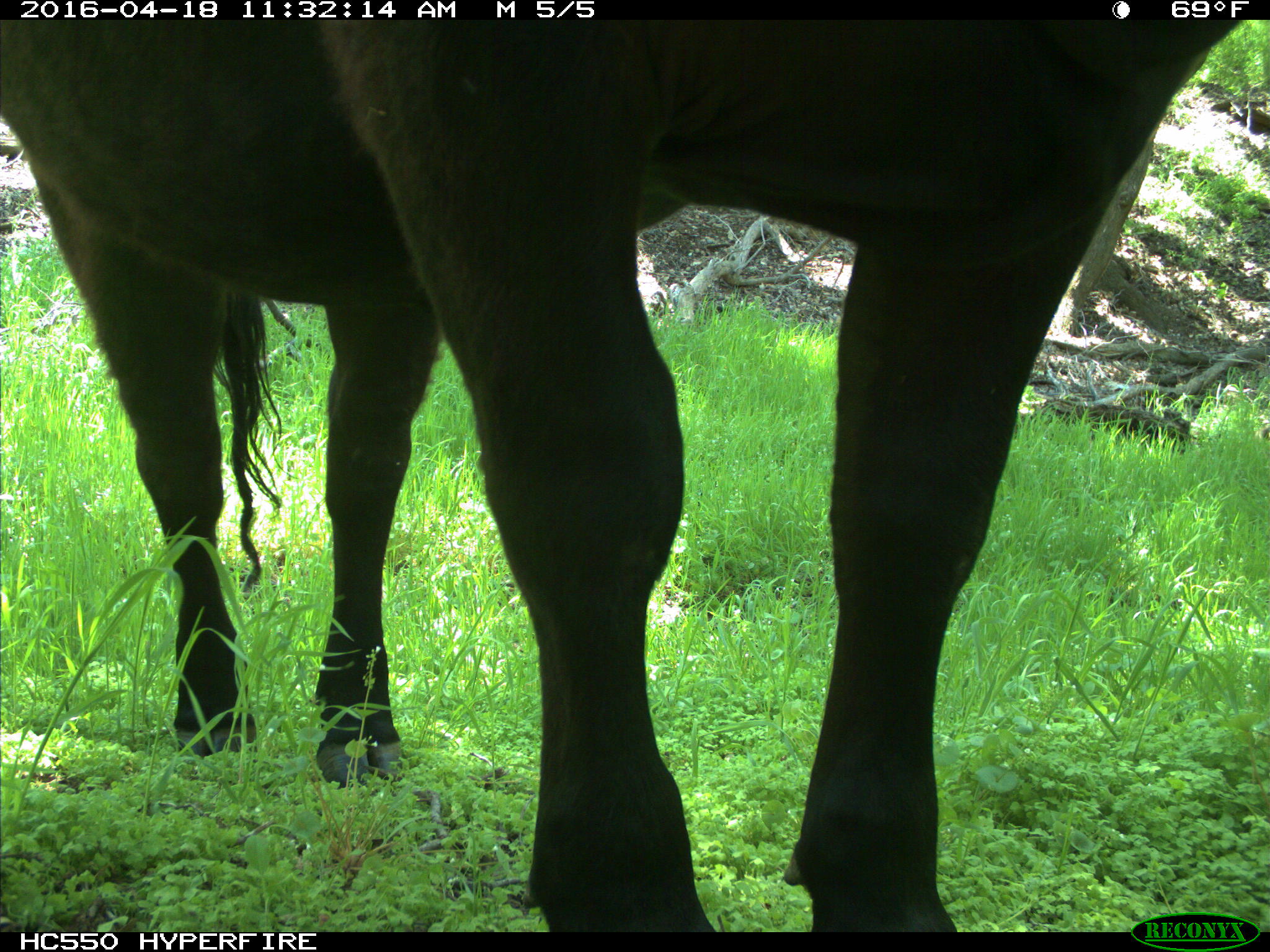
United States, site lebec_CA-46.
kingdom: Animalia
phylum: Chordata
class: Mammalia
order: Artiodactyla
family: Bovidae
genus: Bos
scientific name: Bos taurus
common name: domestic cow